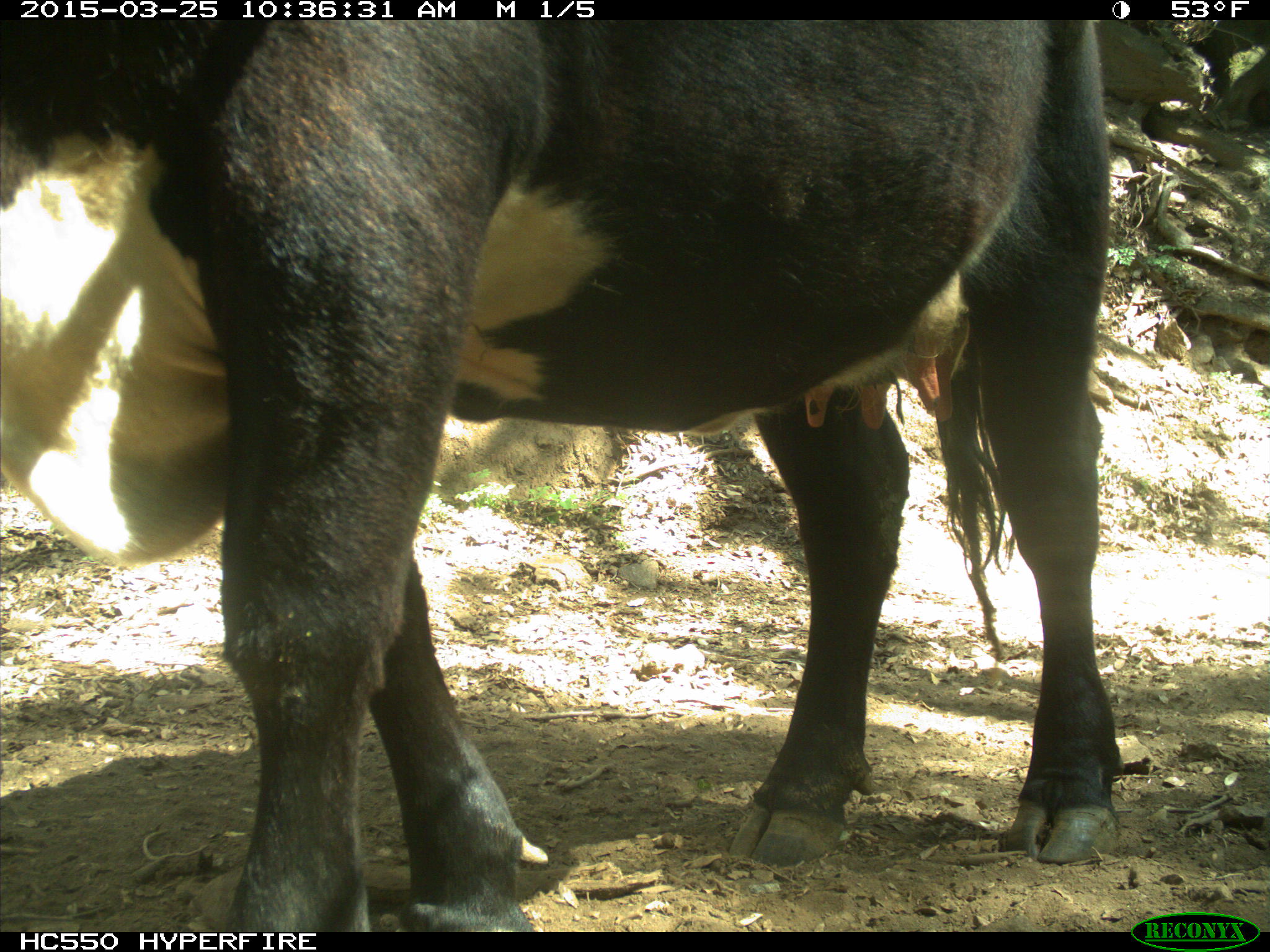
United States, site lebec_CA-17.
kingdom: Animalia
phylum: Chordata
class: Mammalia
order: Artiodactyla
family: Bovidae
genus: Bos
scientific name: Bos taurus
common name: domestic cow